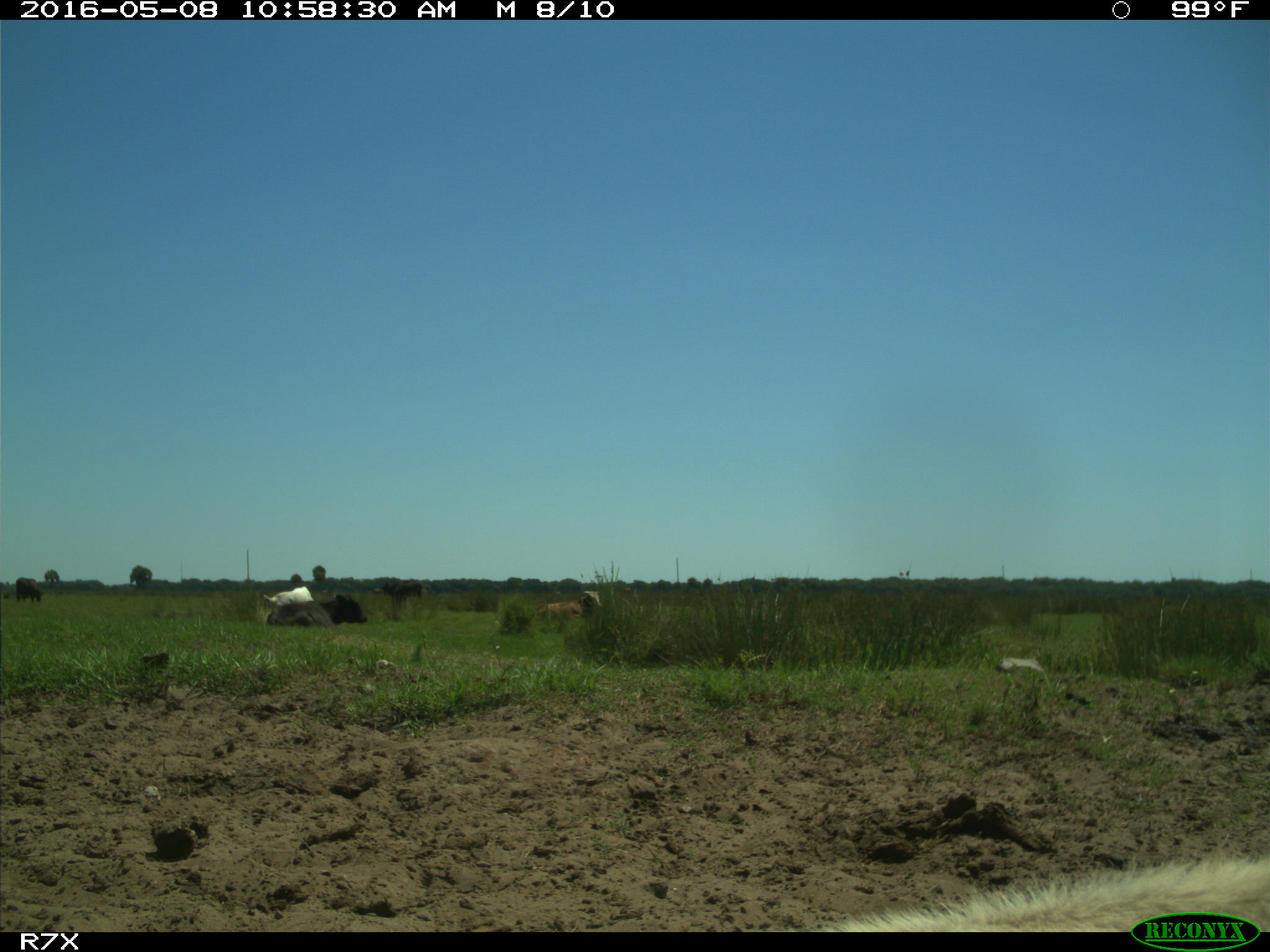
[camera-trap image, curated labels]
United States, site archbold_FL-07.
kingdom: Animalia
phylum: Chordata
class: Mammalia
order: Artiodactyla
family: Bovidae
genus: Bos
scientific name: Bos taurus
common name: domestic cow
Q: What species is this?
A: Bos taurus (domestic cow).